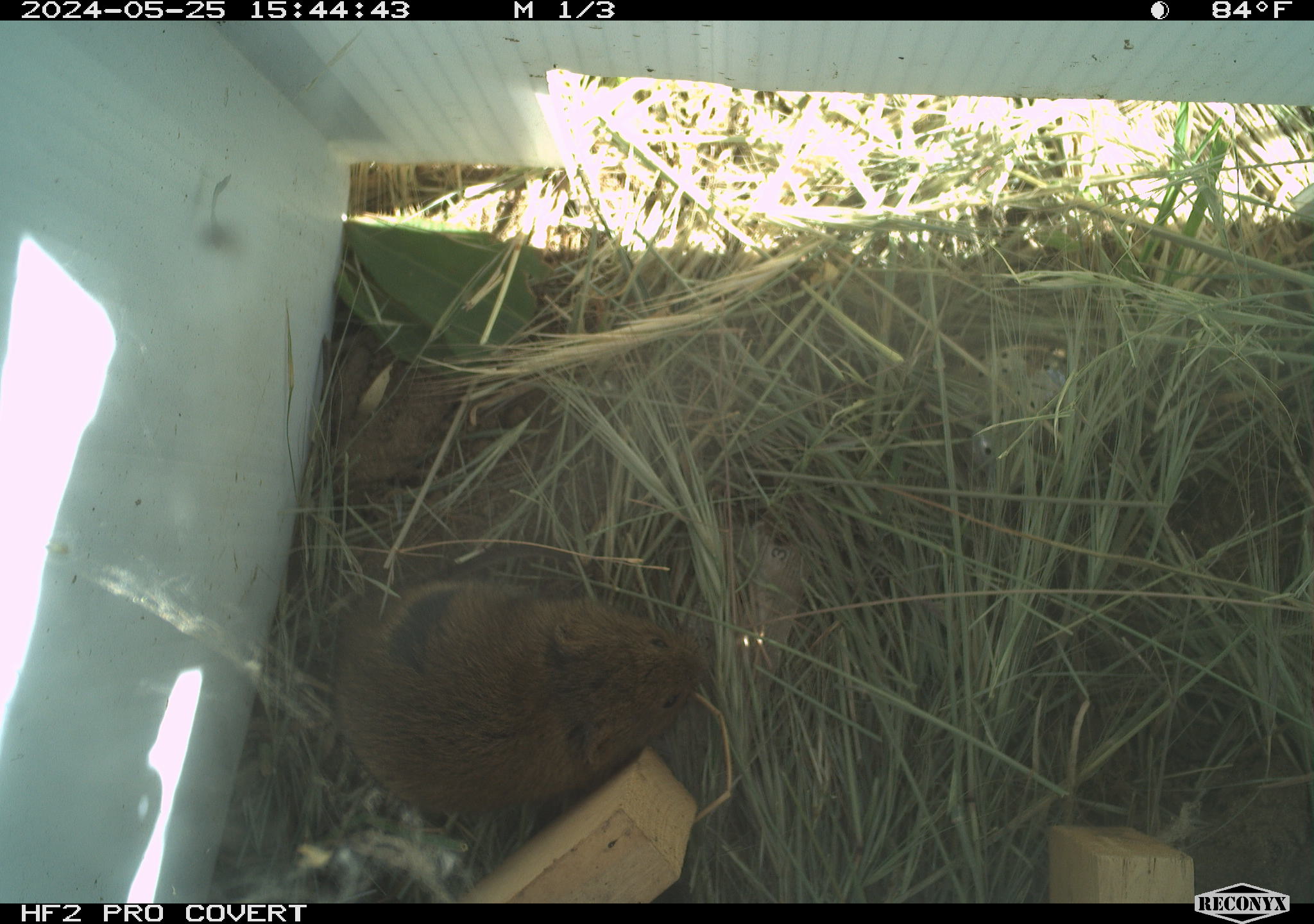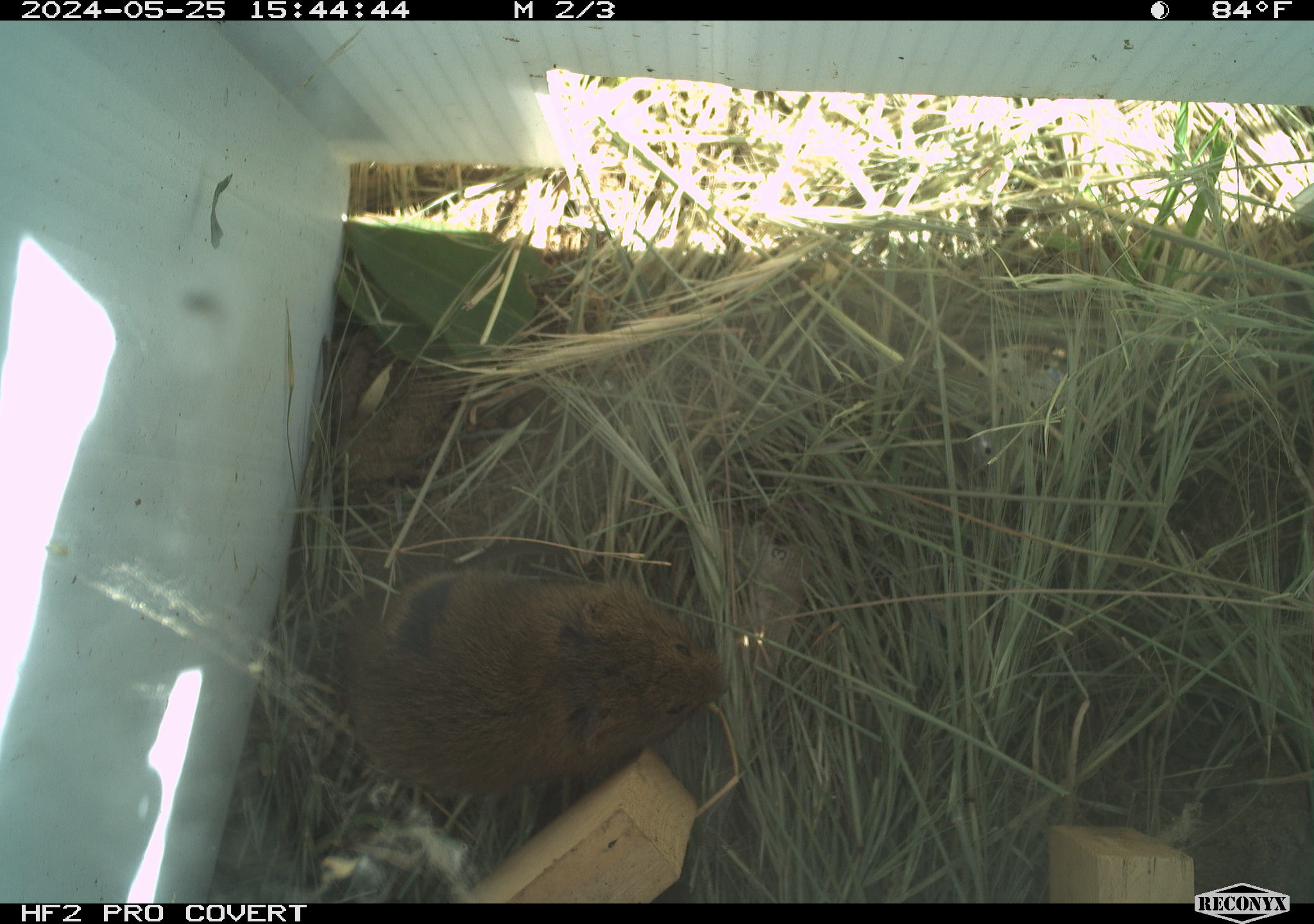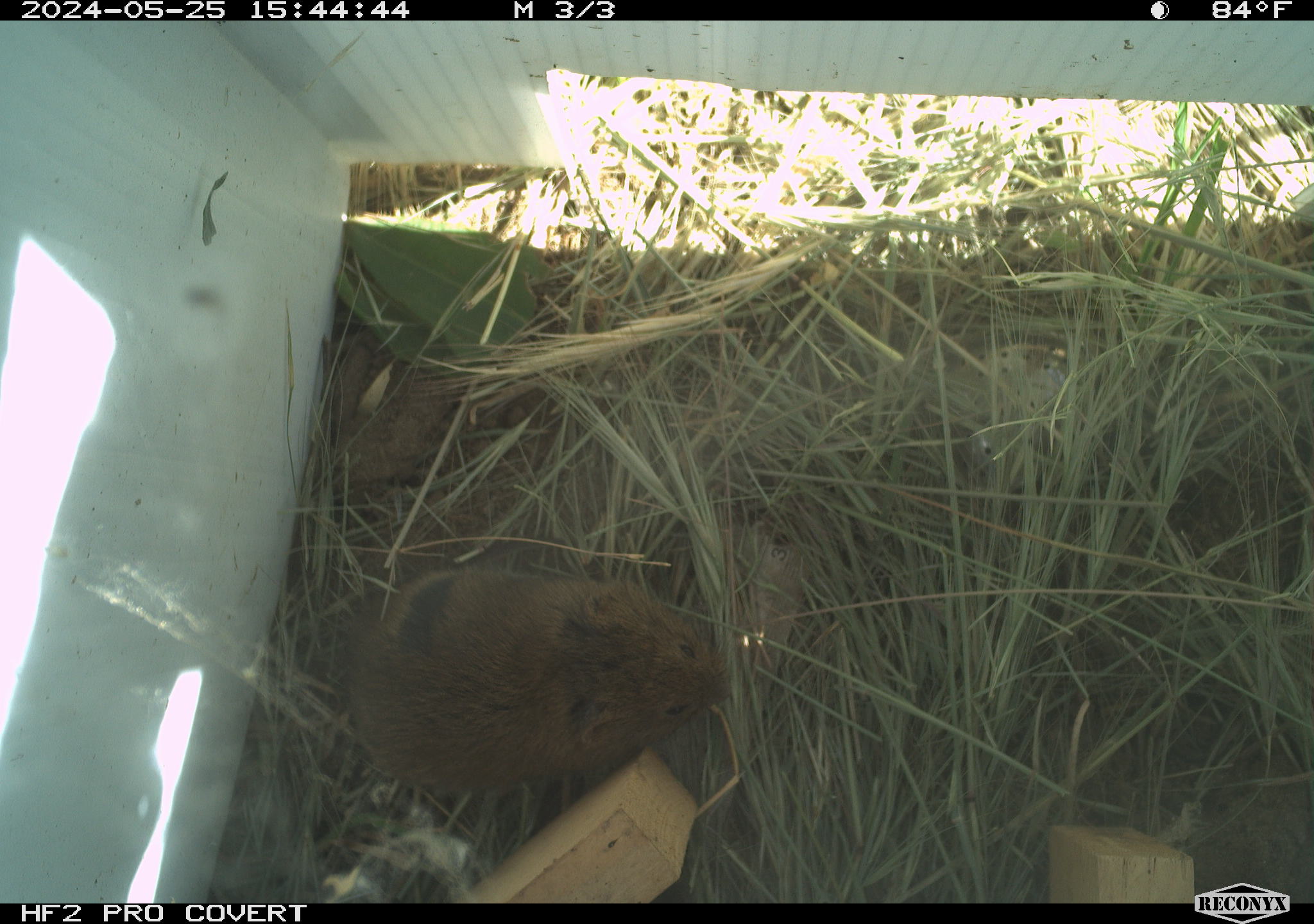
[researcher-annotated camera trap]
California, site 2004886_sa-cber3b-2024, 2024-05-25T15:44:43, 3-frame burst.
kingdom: Animalia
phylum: Chordata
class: Mammalia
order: Rodentia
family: Cricetidae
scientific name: Arvicolinae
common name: voles, lemmings, and muskrats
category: arvicolinae subfamily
Arvicolinae subfamily (voles, lemmings, and muskrats) (Arvicolinae).